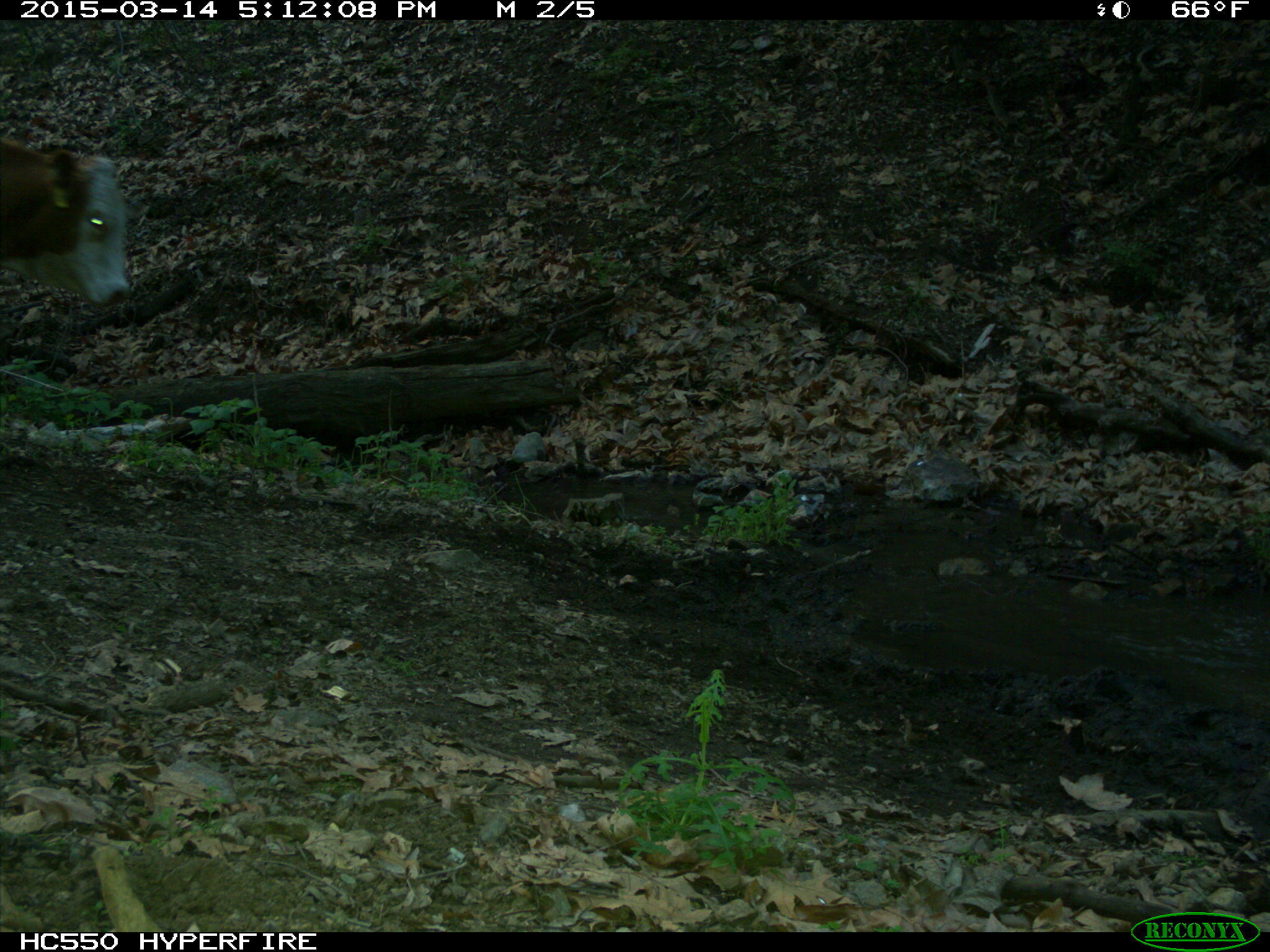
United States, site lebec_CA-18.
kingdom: Animalia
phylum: Chordata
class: Mammalia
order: Artiodactyla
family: Bovidae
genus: Bos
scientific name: Bos taurus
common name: domestic cow